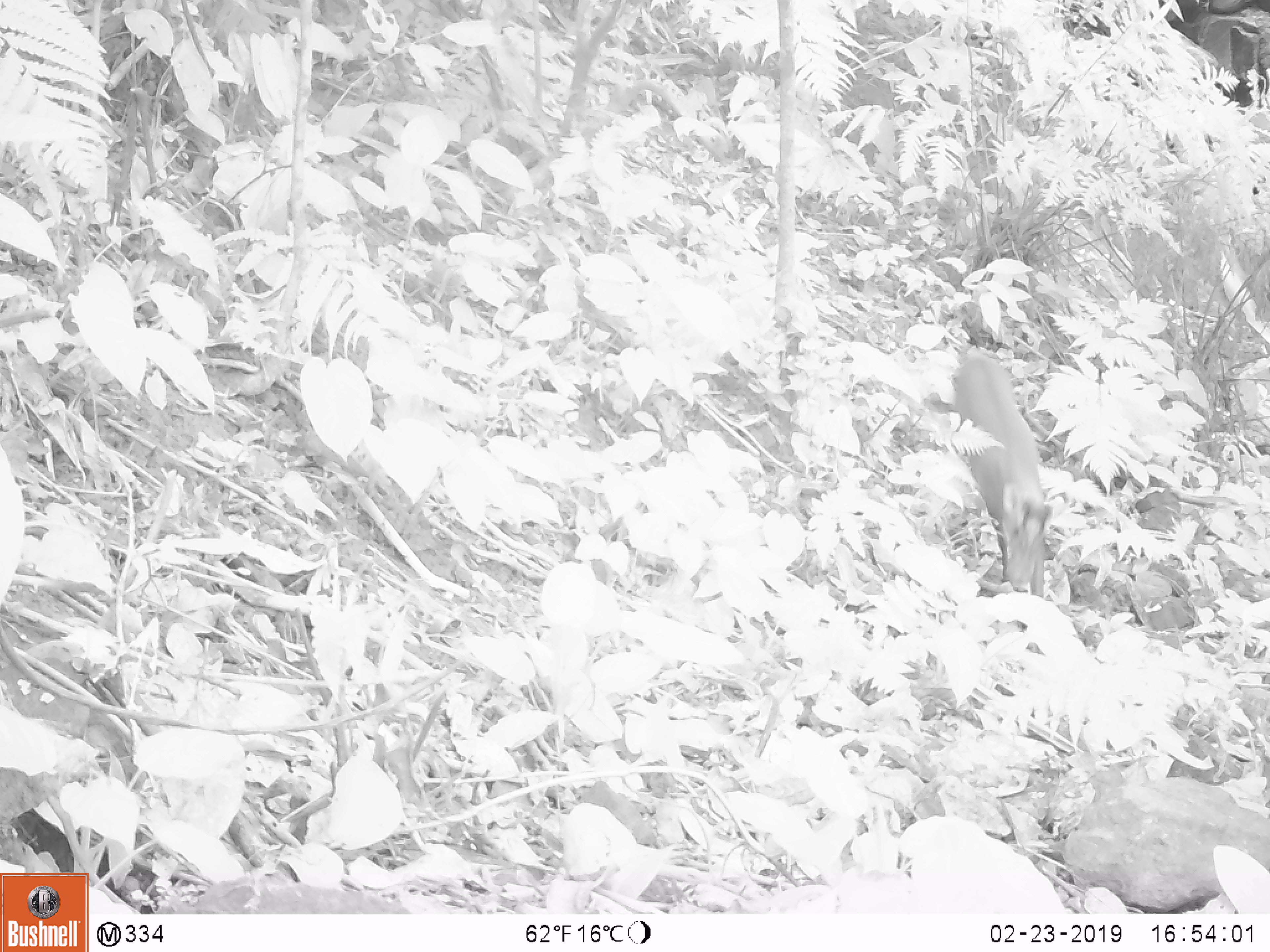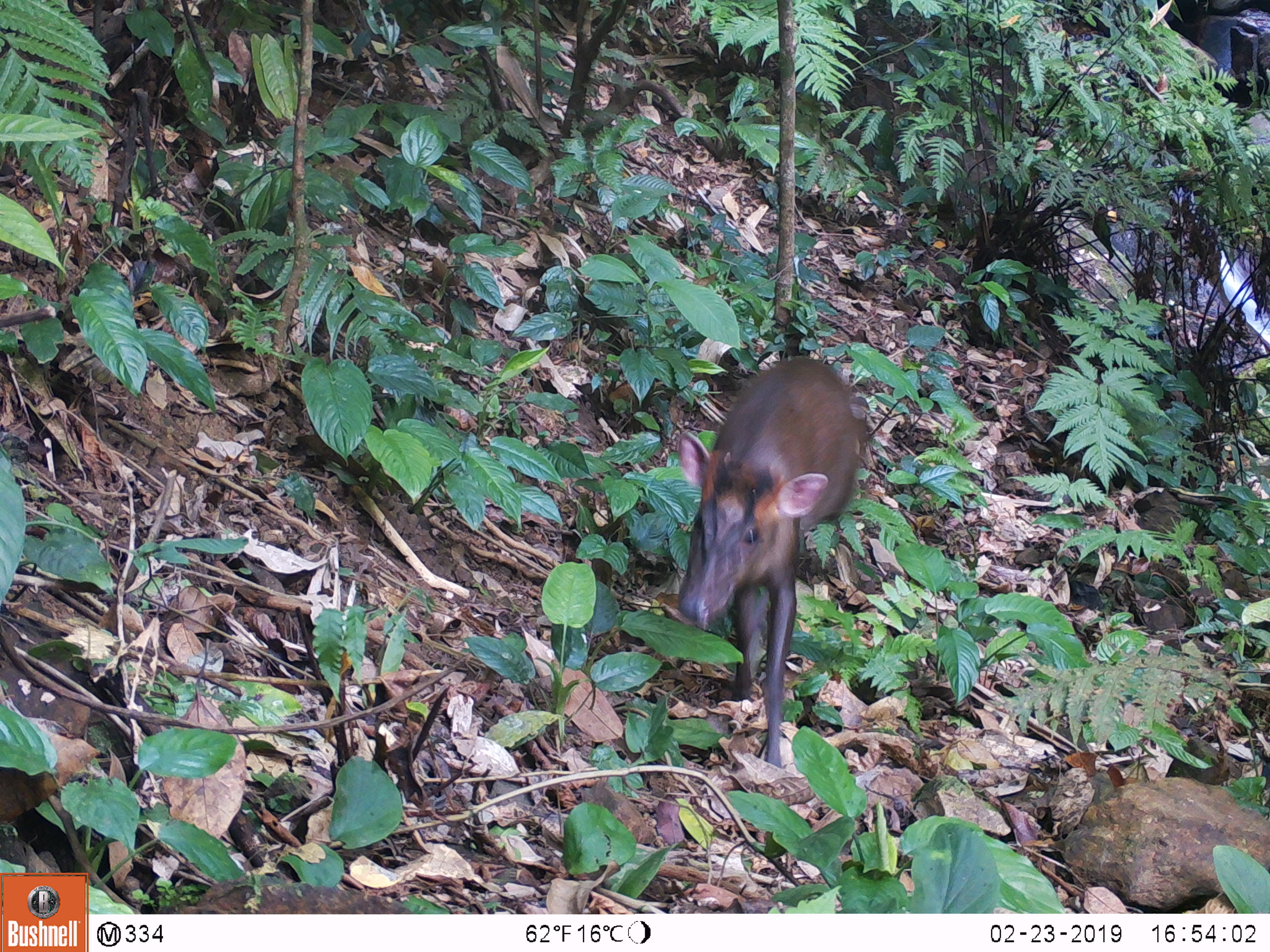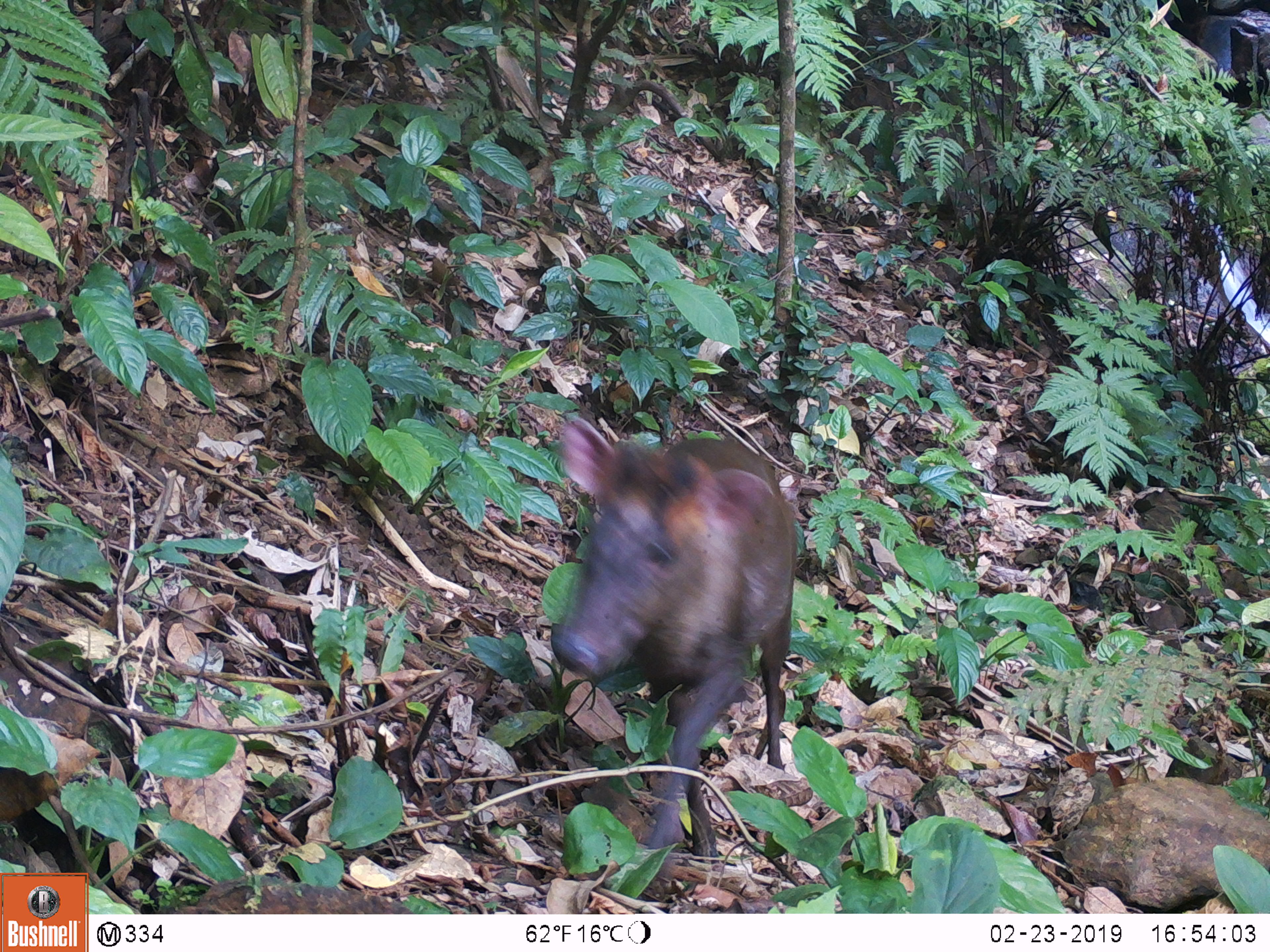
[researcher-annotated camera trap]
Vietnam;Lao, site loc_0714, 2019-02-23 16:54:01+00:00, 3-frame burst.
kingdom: Animalia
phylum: Chordata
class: Mammalia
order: Artiodactyla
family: Cervidae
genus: Muntiacus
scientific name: Muntiacus rooseveltorum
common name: roosevelt's muntjac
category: roosevelts muntjac group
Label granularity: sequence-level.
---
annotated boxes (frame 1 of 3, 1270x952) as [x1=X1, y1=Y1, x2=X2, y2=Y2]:
roosevelts muntjac group: [x1=951, y1=343, x2=1052, y2=599]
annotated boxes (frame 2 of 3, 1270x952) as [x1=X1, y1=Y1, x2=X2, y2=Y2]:
roosevelts muntjac group: [x1=677, y1=356, x2=867, y2=767]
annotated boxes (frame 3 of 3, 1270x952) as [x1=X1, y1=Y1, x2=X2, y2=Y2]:
roosevelts muntjac group: [x1=559, y1=418, x2=796, y2=863]